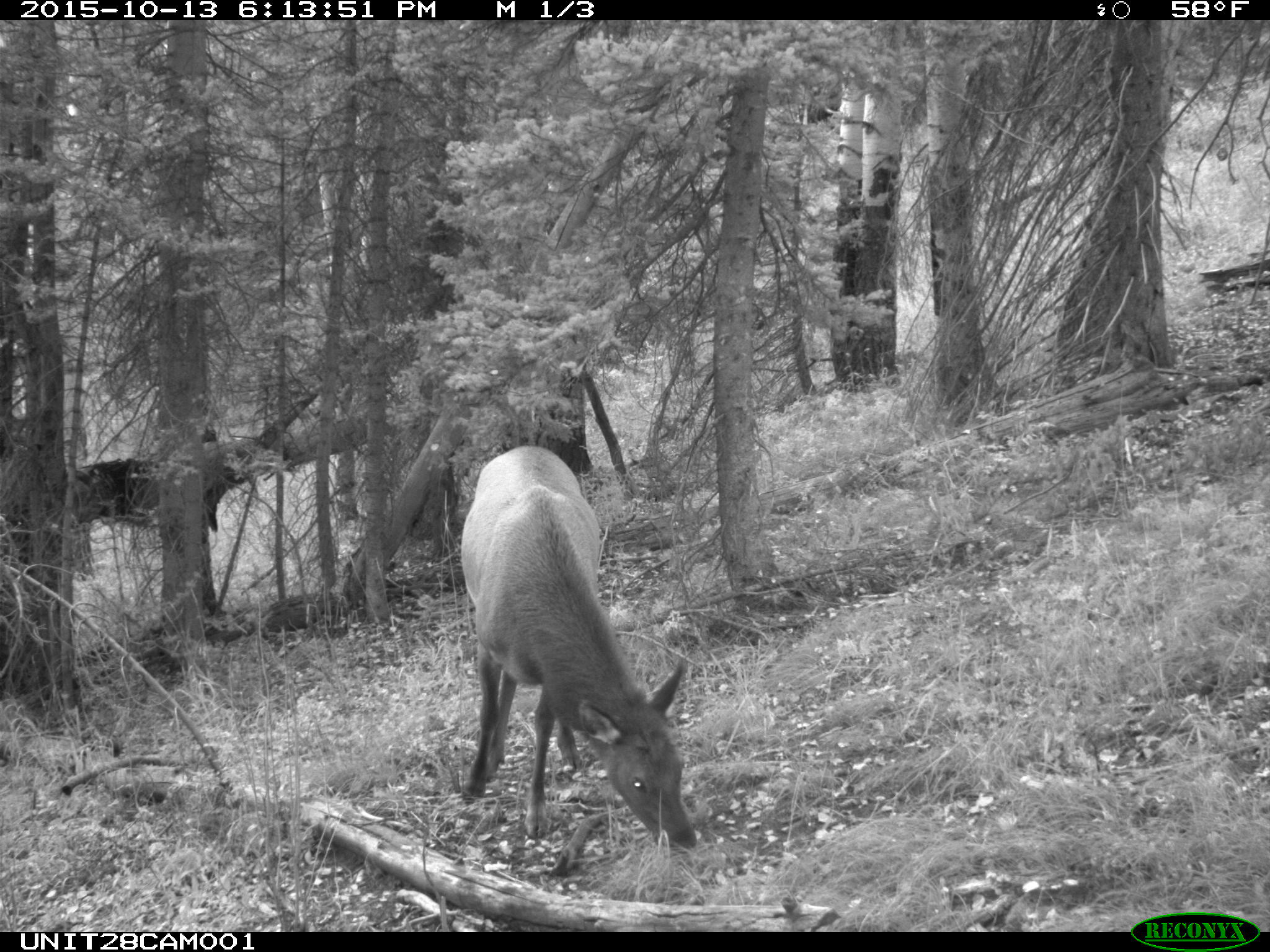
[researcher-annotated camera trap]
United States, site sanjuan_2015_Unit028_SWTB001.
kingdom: Animalia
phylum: Chordata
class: Mammalia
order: Artiodactyla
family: Cervidae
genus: Cervus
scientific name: Cervus elaphus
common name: red deer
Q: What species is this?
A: Cervus elaphus (red deer).